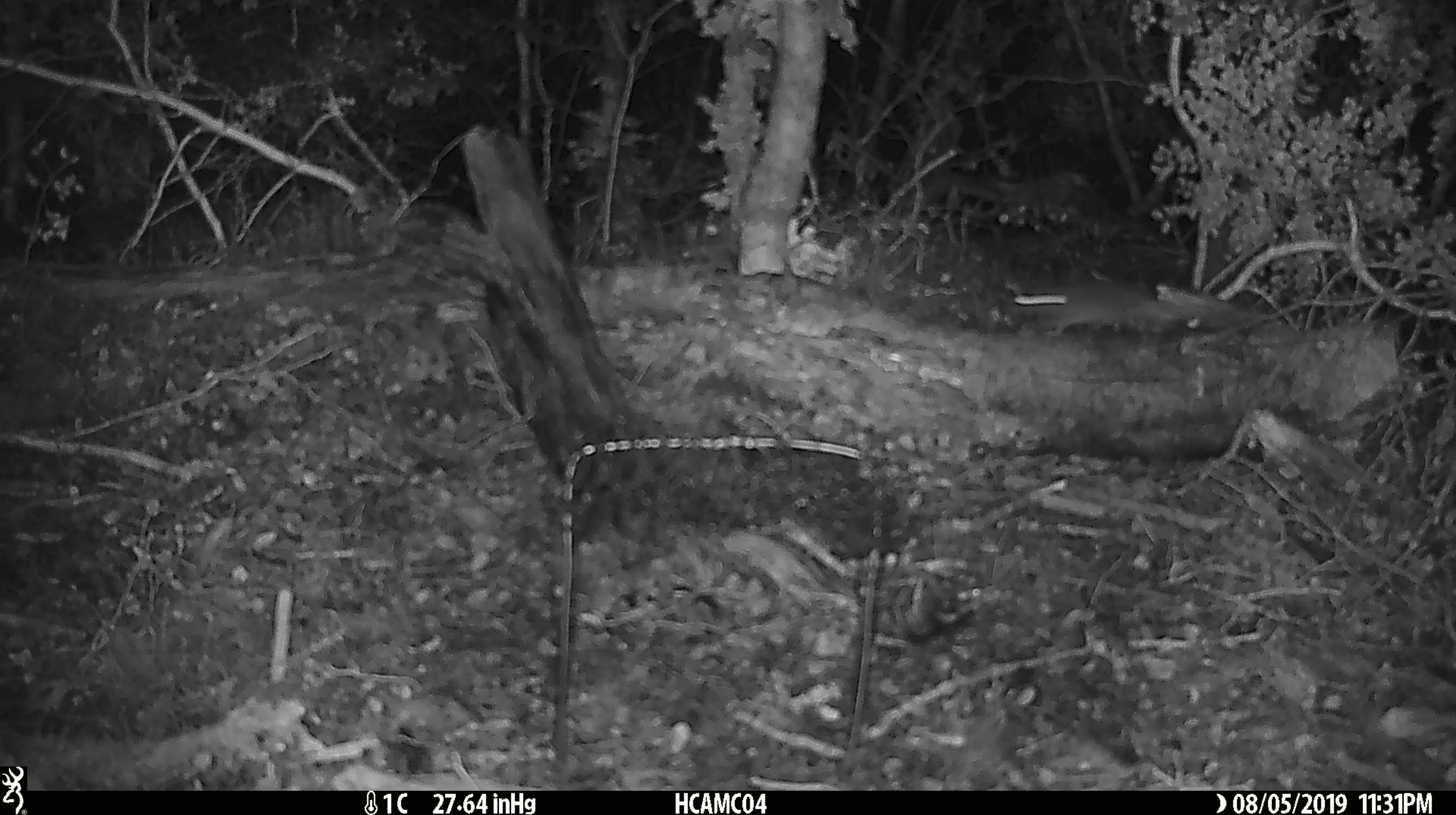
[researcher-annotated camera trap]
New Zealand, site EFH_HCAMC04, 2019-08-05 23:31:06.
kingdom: Animalia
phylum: Chordata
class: Mammalia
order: Rodentia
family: Muridae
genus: Mus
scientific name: Mus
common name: mouse